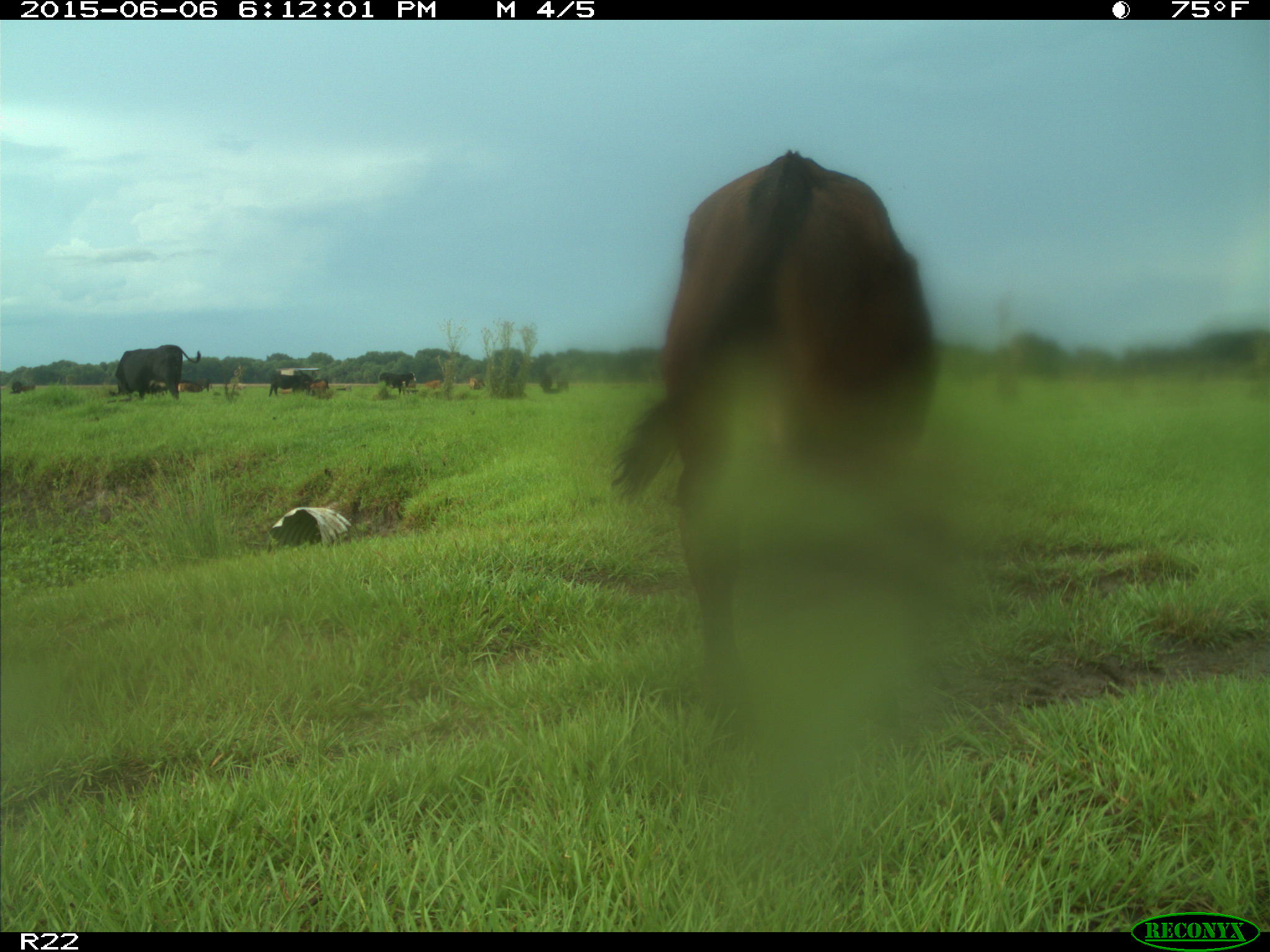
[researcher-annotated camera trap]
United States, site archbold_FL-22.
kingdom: Animalia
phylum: Chordata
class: Mammalia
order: Artiodactyla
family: Bovidae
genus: Bos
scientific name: Bos taurus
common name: domestic cow